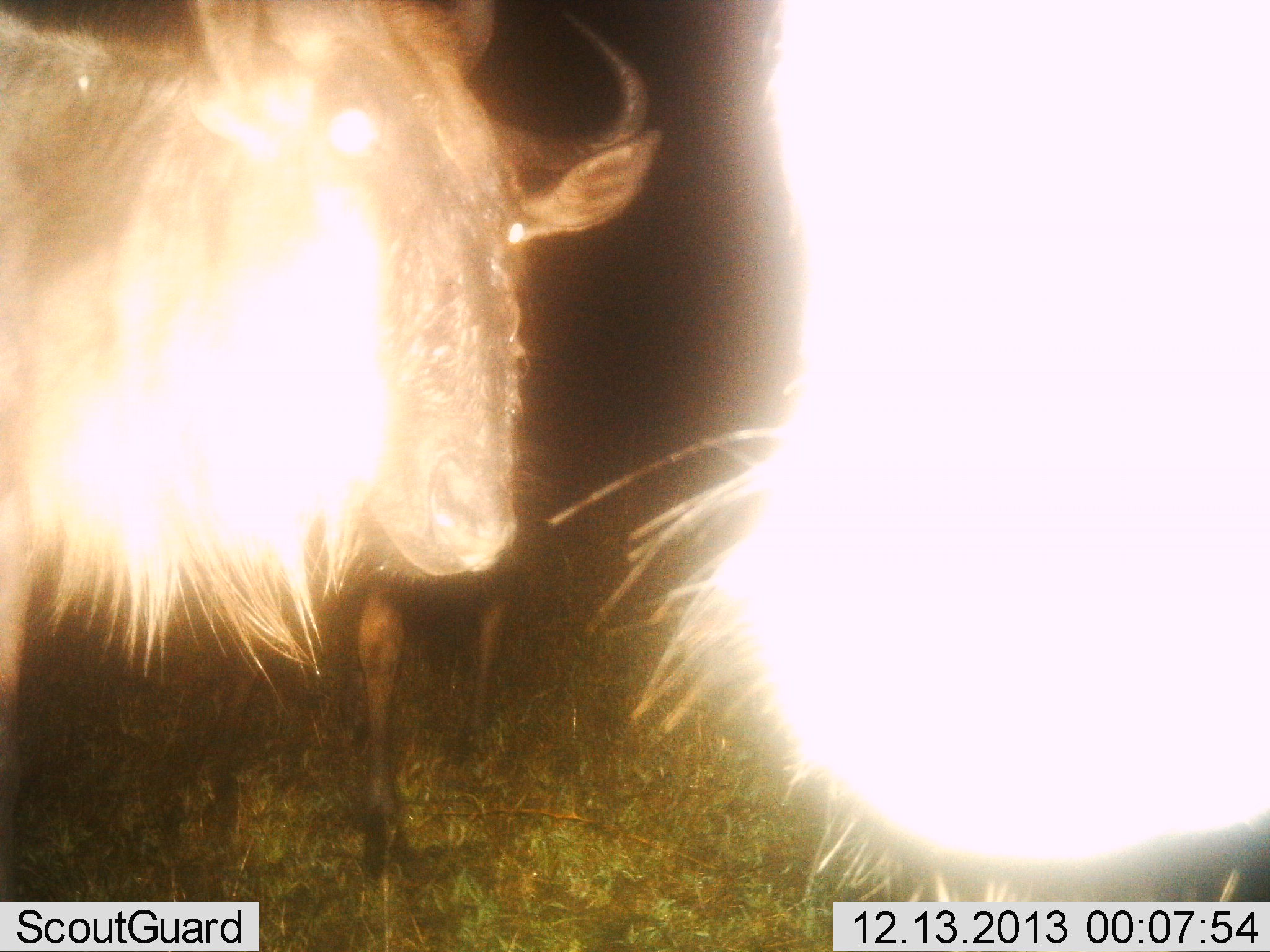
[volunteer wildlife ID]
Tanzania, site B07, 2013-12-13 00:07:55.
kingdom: Animalia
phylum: Chordata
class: Mammalia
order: Artiodactyla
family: Bovidae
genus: Connochaetes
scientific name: Connochaetes taurinus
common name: blue wildebeest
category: wildebeest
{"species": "wildebeest (blue wildebeest) (Connochaetes taurinus)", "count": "3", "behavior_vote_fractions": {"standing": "86%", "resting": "0%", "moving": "9%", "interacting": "8%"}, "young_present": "0%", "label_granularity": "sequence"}